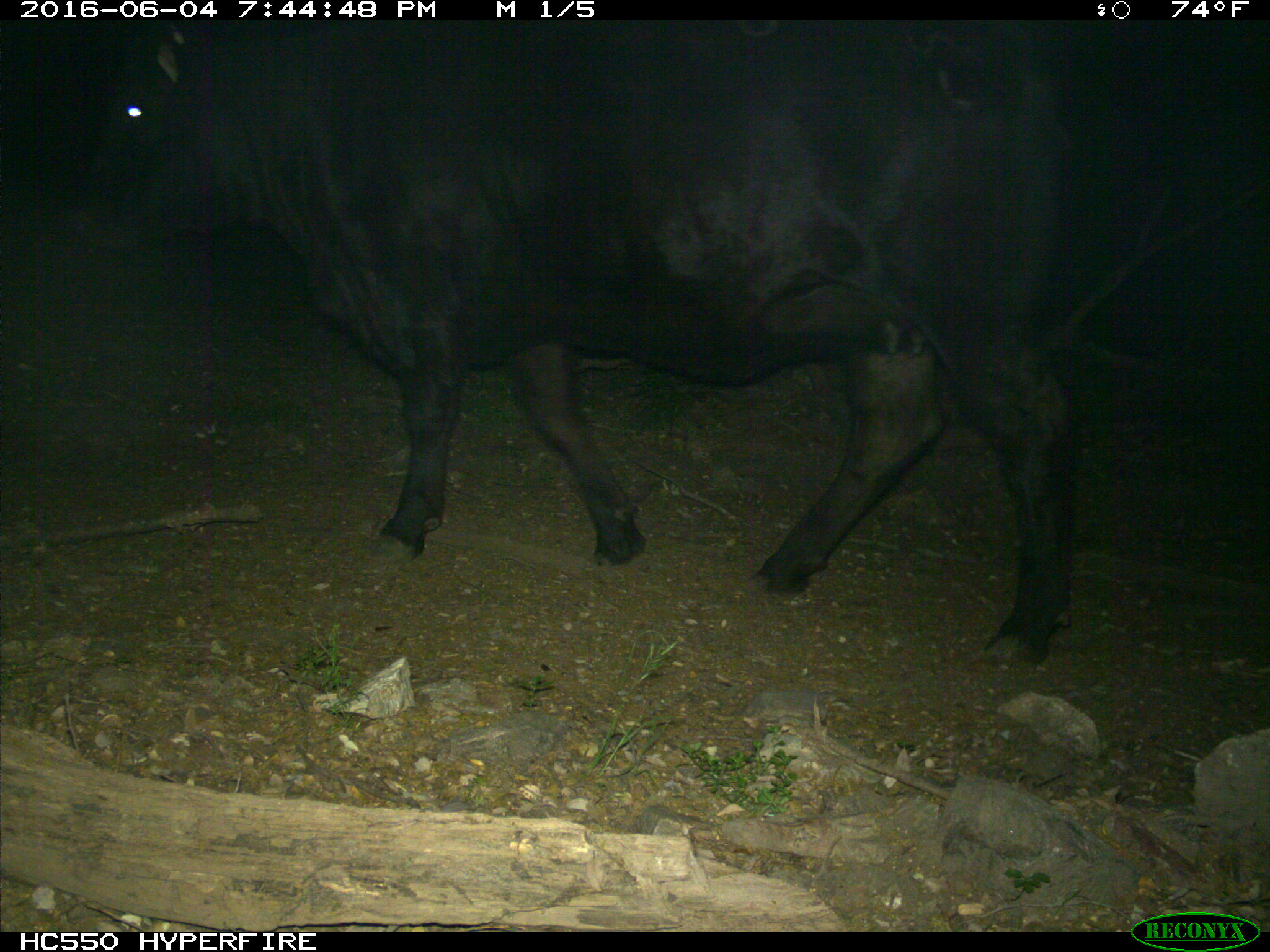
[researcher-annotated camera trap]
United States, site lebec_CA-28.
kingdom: Animalia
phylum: Chordata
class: Mammalia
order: Artiodactyla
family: Bovidae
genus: Bos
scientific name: Bos taurus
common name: domestic cow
Bos taurus (domestic cow).